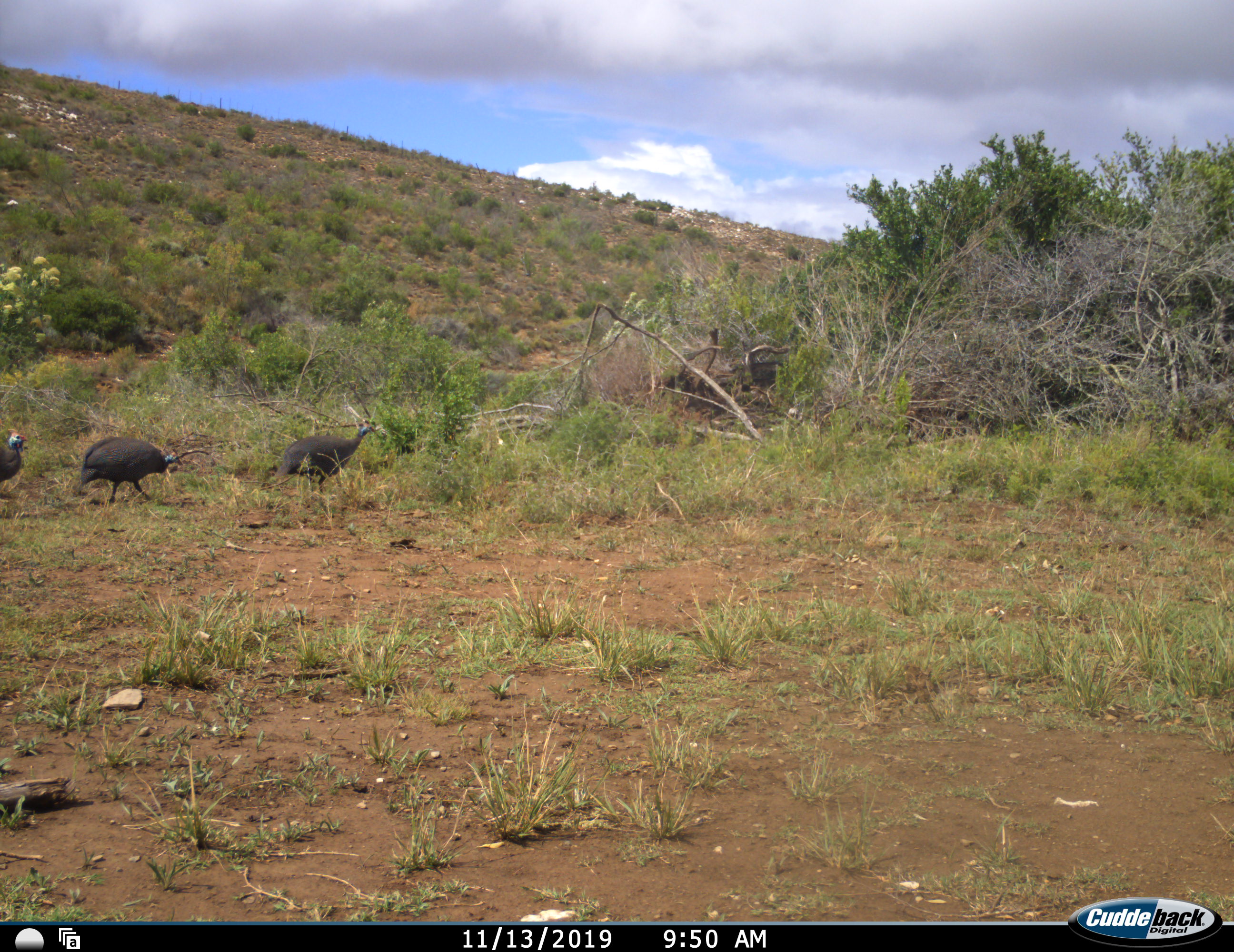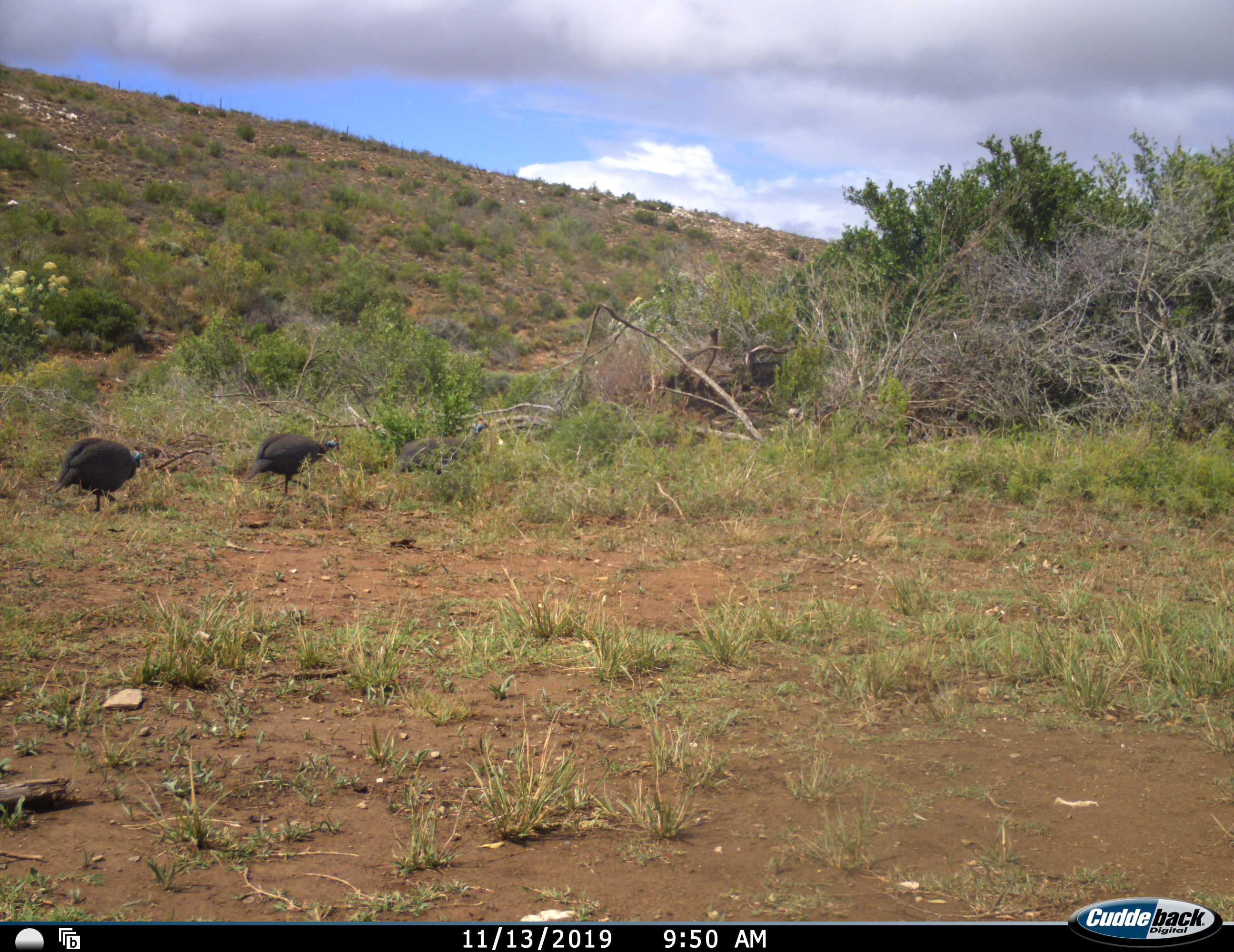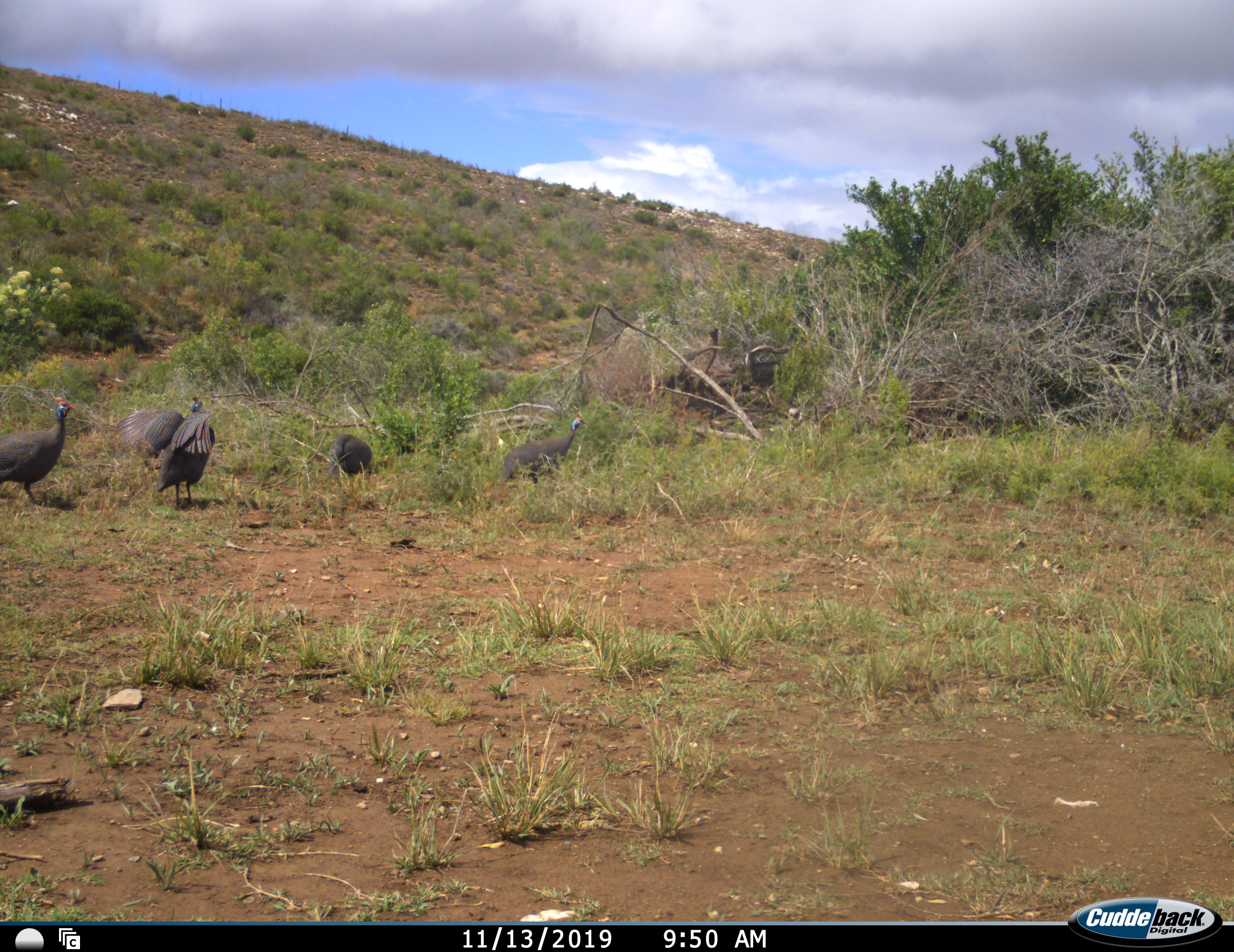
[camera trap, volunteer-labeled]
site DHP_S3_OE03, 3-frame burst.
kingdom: Animalia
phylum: Chordata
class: Aves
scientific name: Aves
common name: bird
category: birdother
Birdother (bird) (Aves), count 4. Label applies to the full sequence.